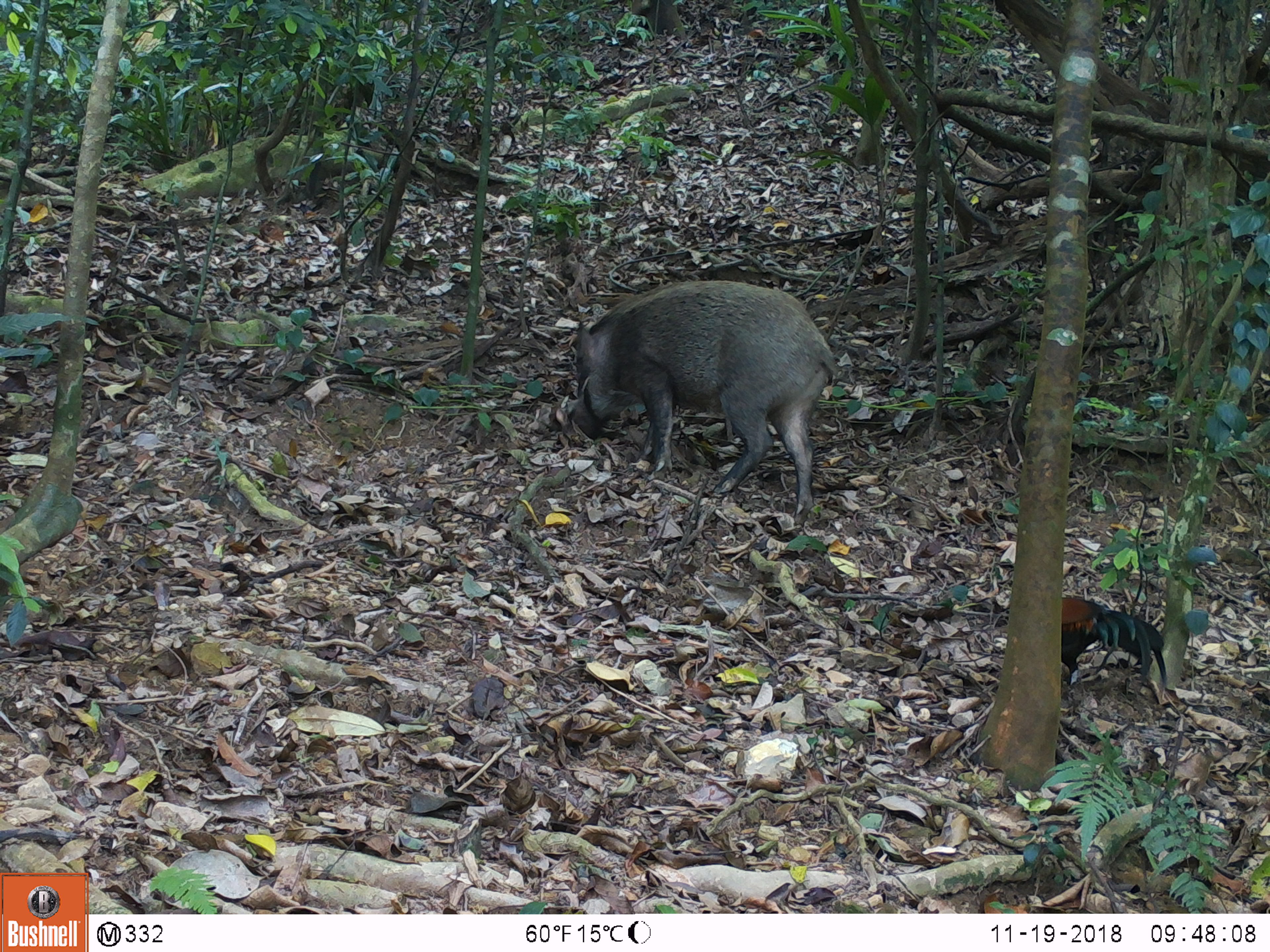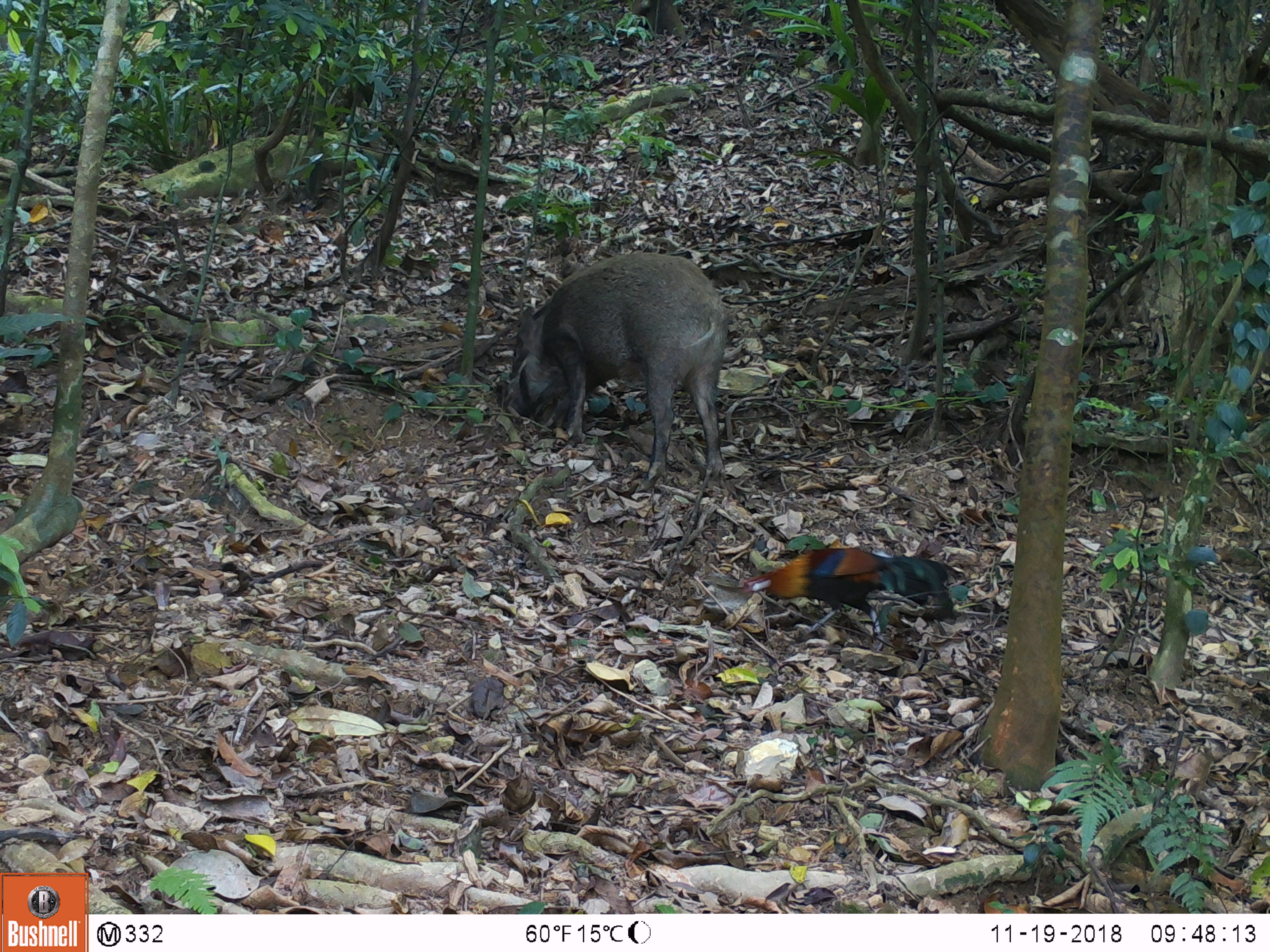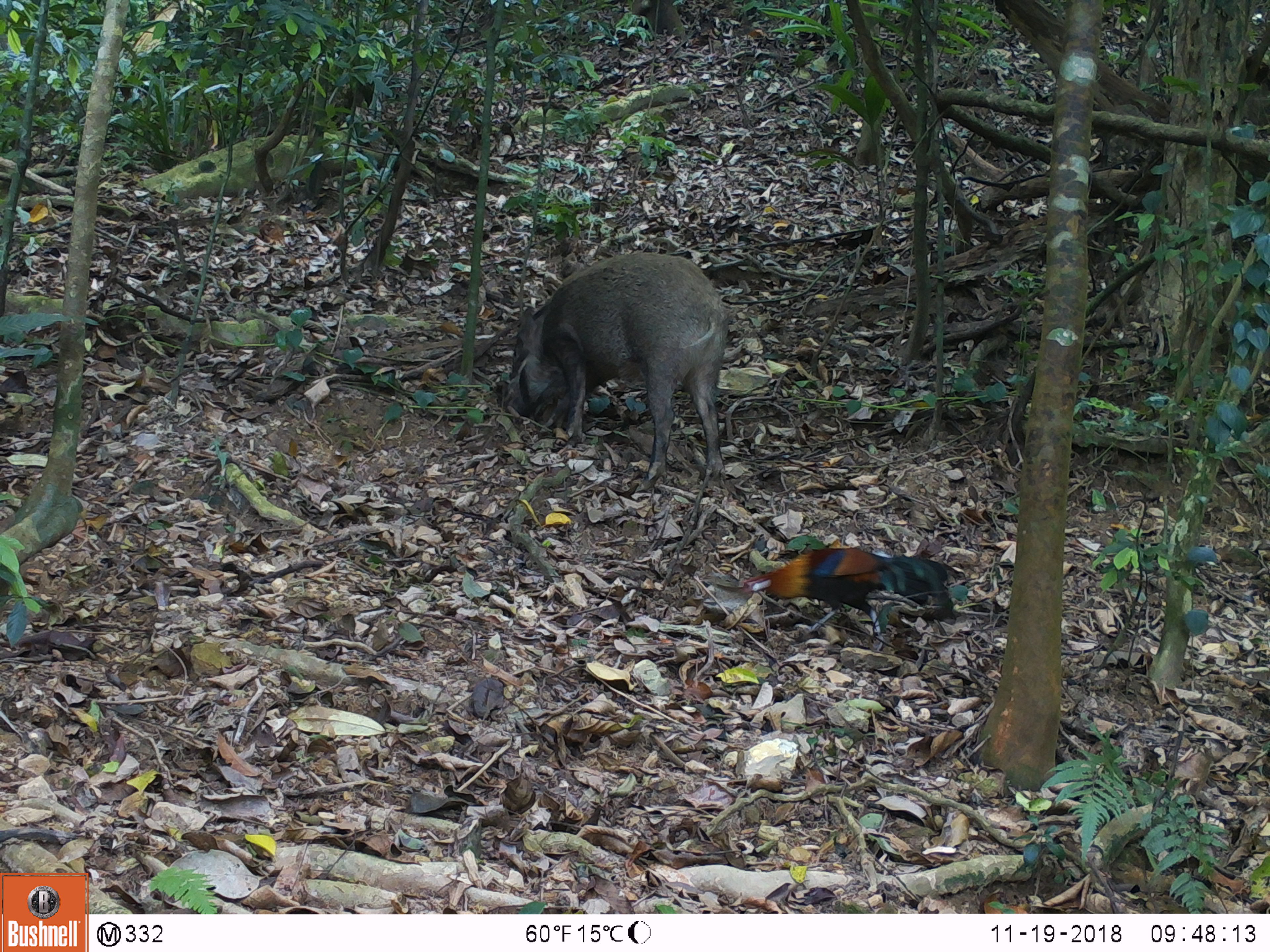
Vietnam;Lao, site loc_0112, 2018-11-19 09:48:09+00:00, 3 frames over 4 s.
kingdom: Animalia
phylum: Chordata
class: Mammalia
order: Artiodactyla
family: Suidae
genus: Sus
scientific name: Sus scrofa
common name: eurasian wild pig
Eurasian wild pig (Sus scrofa). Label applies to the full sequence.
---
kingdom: Animalia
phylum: Chordata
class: Aves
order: Galliformes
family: Phasianidae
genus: Gallus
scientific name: Gallus gallus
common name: red junglefowl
Red junglefowl (Gallus gallus). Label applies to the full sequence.